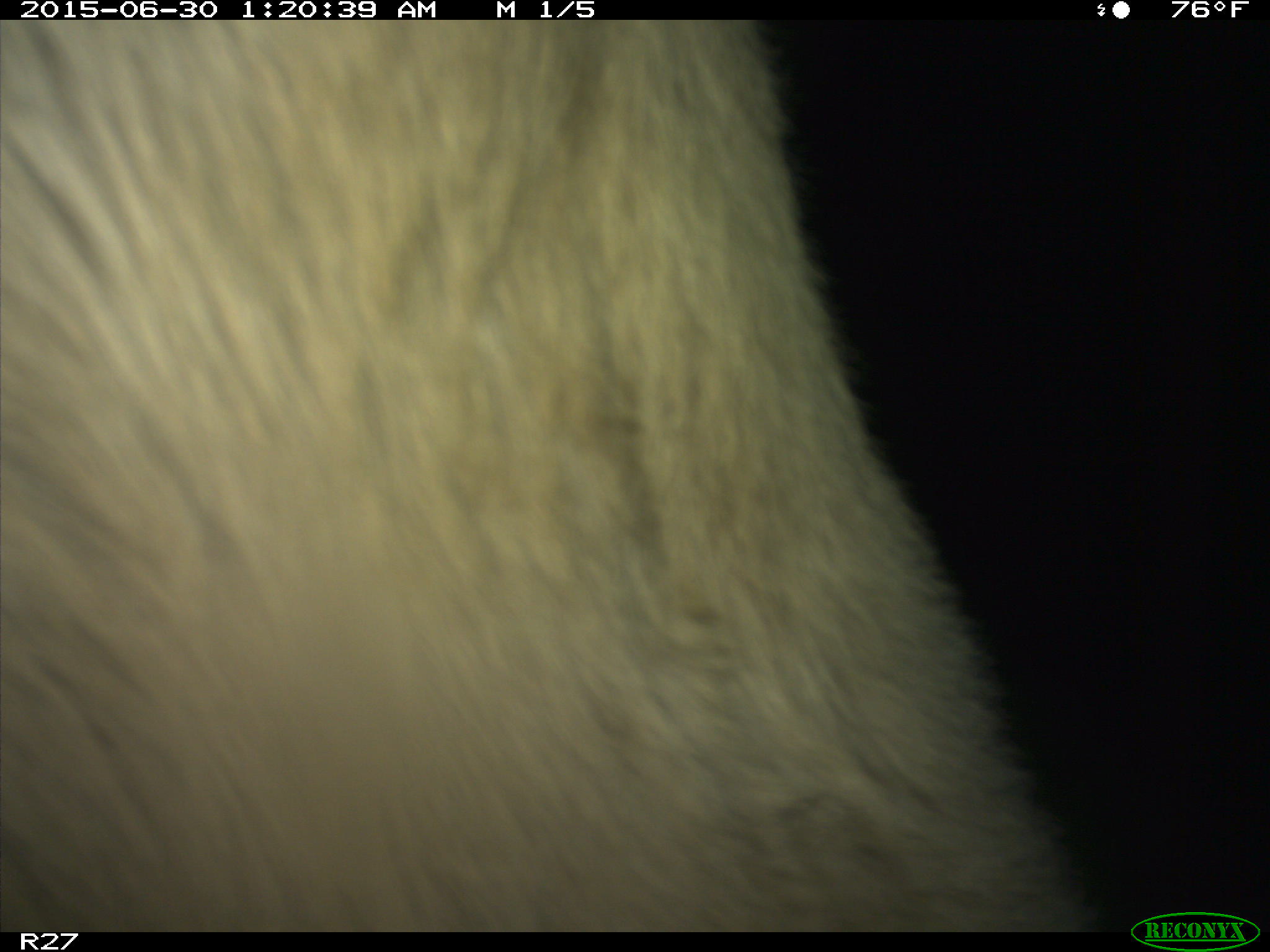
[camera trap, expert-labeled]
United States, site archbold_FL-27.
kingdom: Animalia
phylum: Chordata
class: Mammalia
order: Artiodactyla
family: Bovidae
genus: Bos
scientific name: Bos taurus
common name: domestic cow